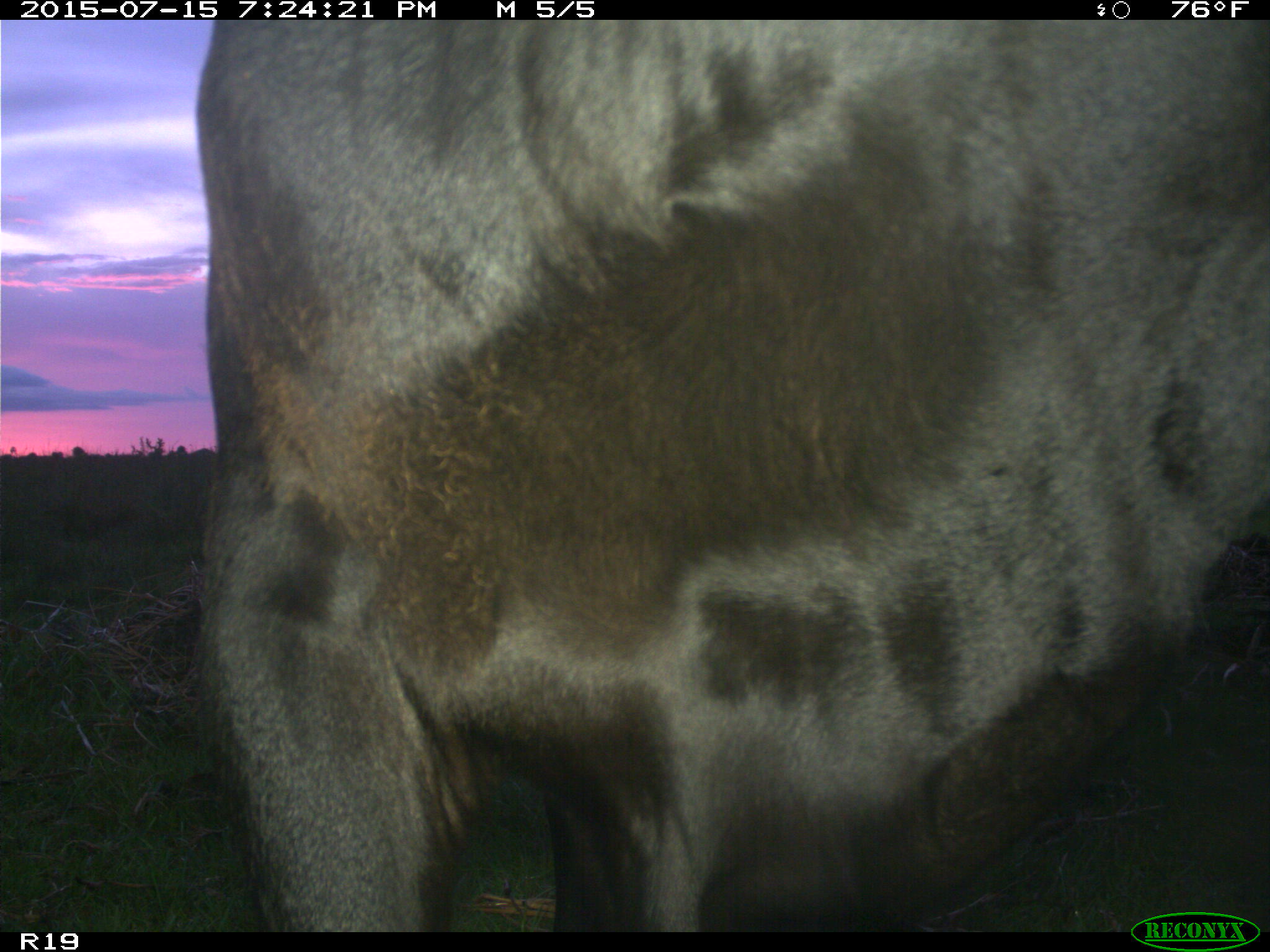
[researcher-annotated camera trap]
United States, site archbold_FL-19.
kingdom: Animalia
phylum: Chordata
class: Mammalia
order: Artiodactyla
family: Bovidae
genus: Bos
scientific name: Bos taurus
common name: domestic cow